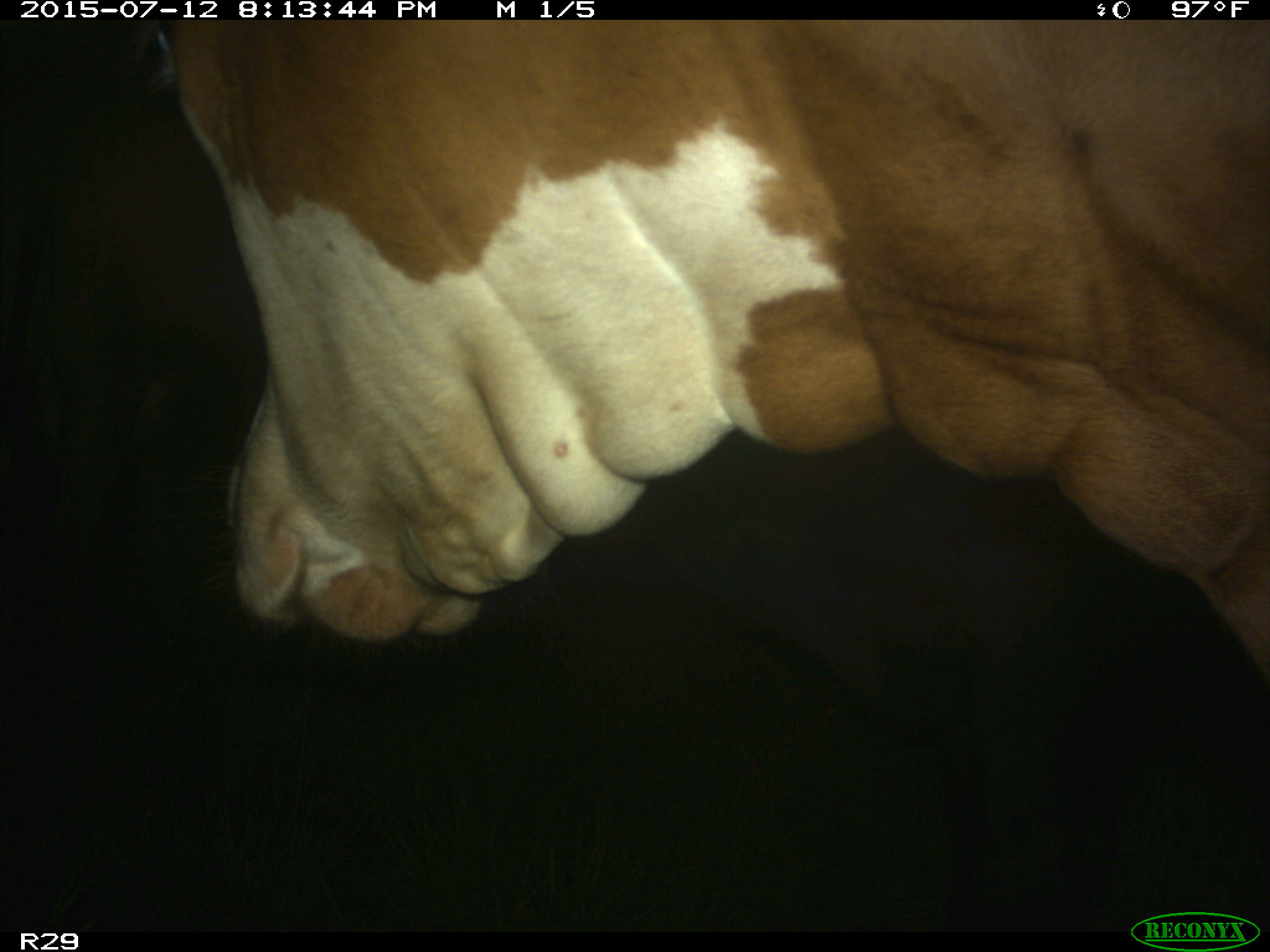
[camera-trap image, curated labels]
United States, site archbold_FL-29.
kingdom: Animalia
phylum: Chordata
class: Mammalia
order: Artiodactyla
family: Bovidae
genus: Bos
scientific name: Bos taurus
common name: domestic cow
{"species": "Bos taurus (domestic cow)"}